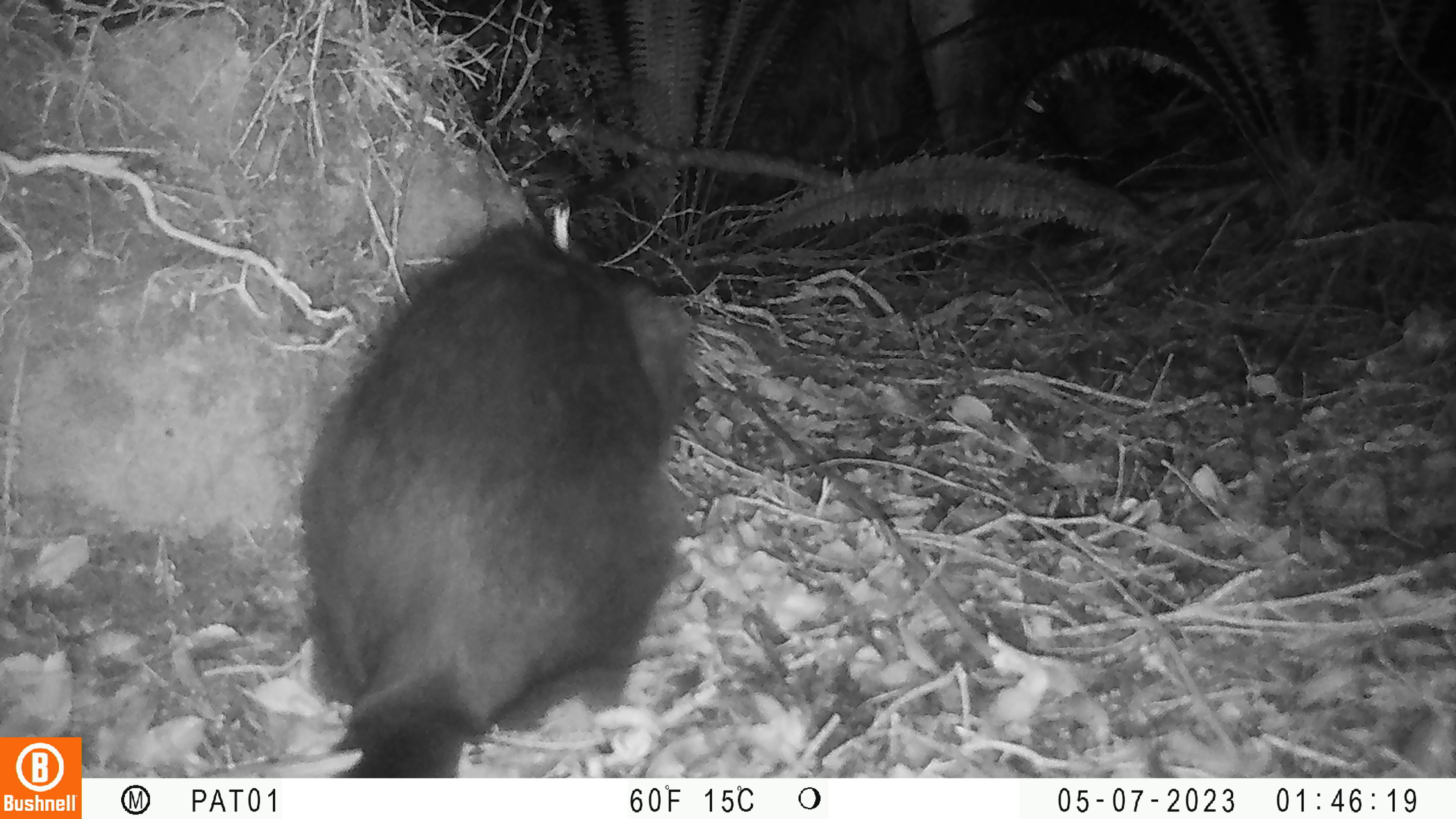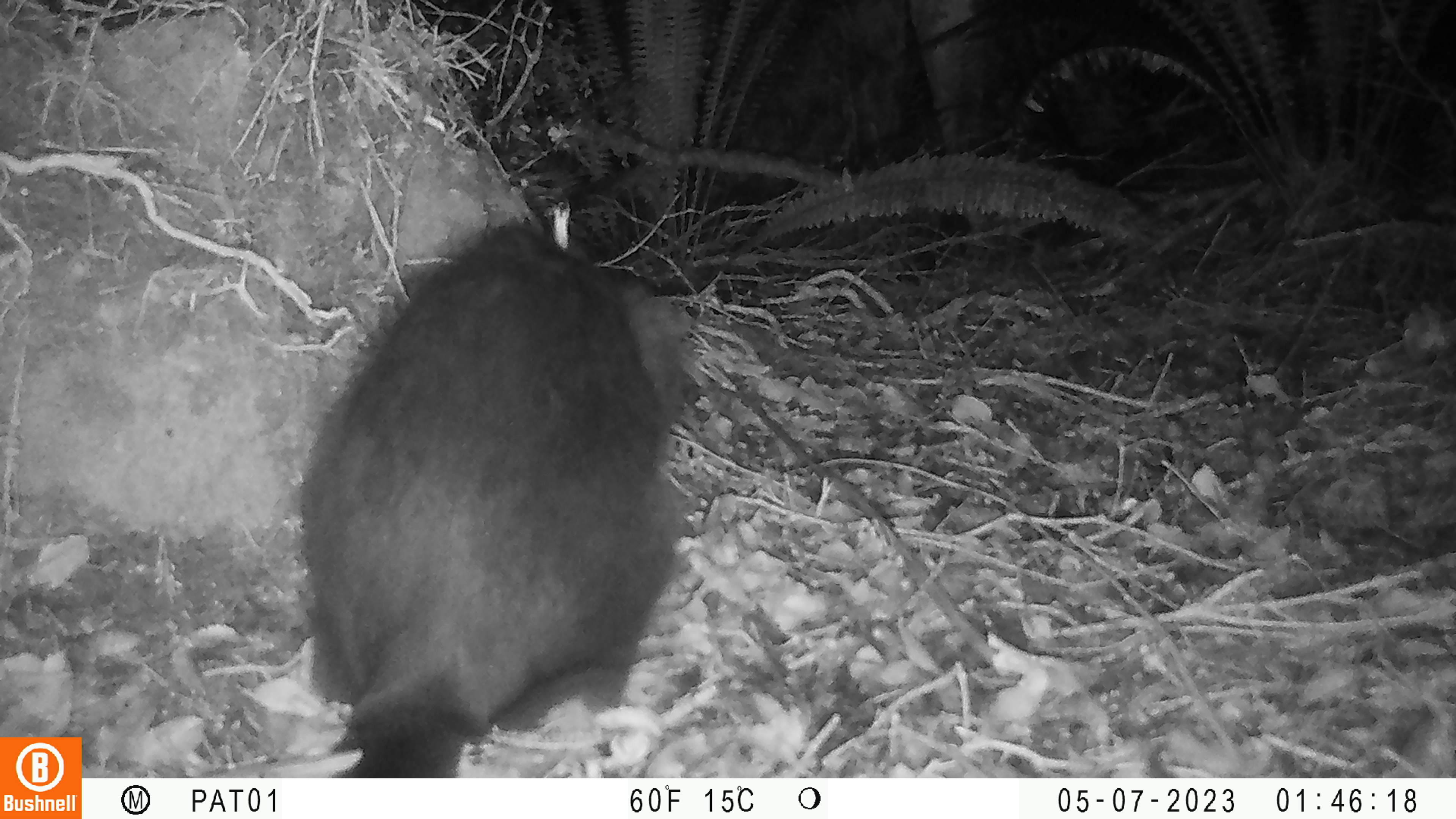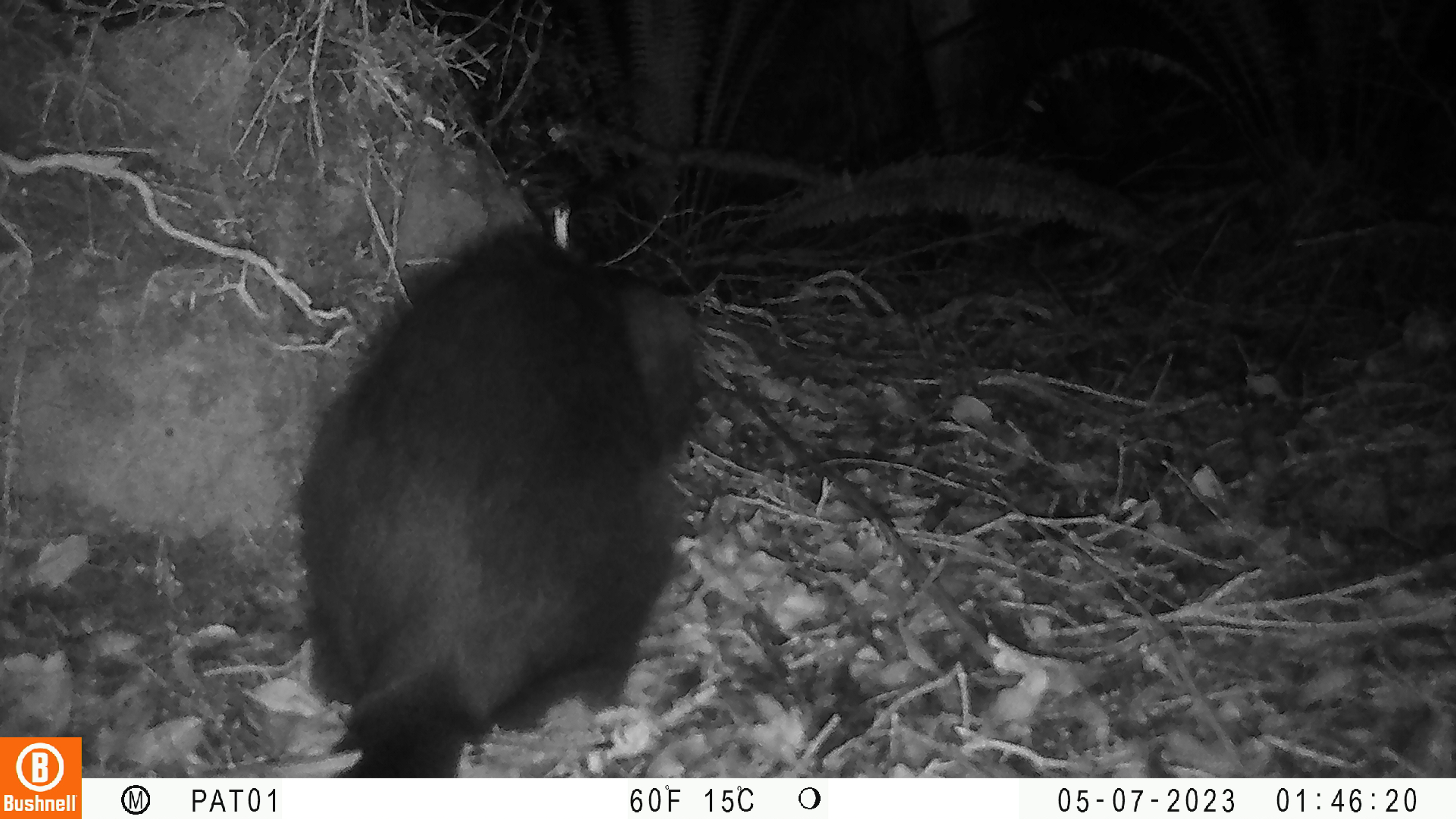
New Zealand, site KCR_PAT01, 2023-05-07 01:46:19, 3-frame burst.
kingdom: Animalia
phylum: Chordata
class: Mammalia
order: Carnivora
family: Felidae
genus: Felis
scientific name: Felis catus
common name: domestic cat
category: cat